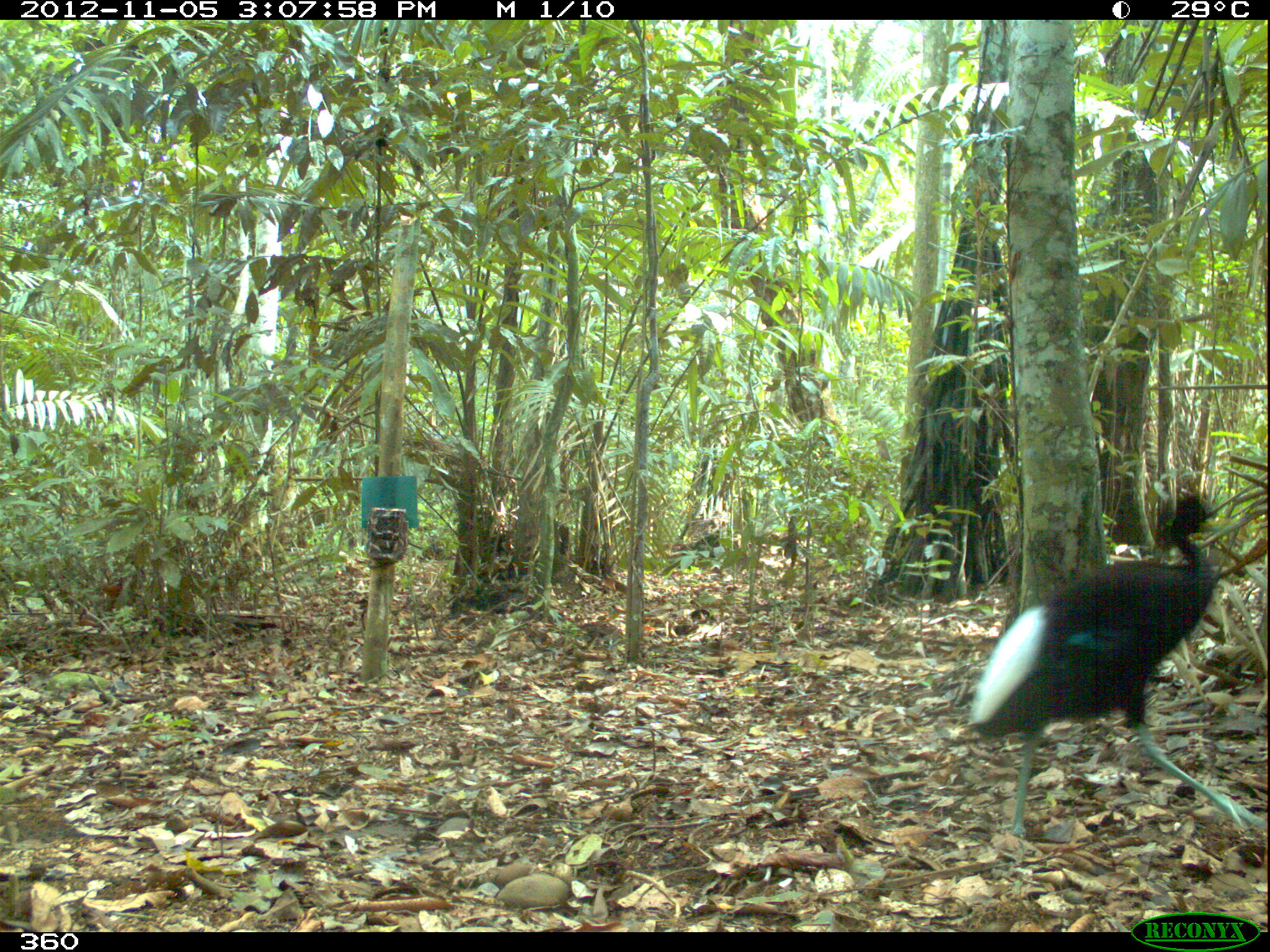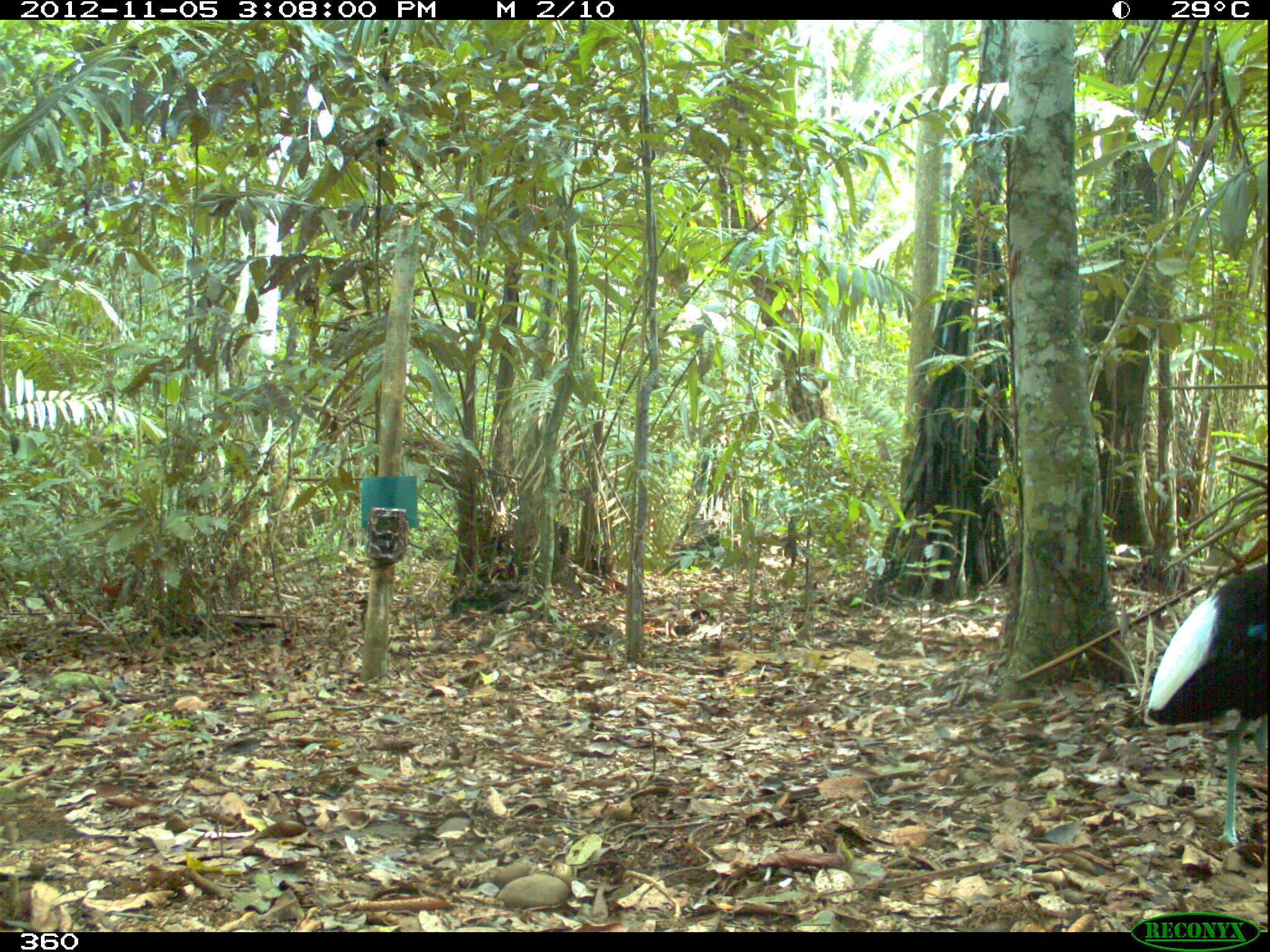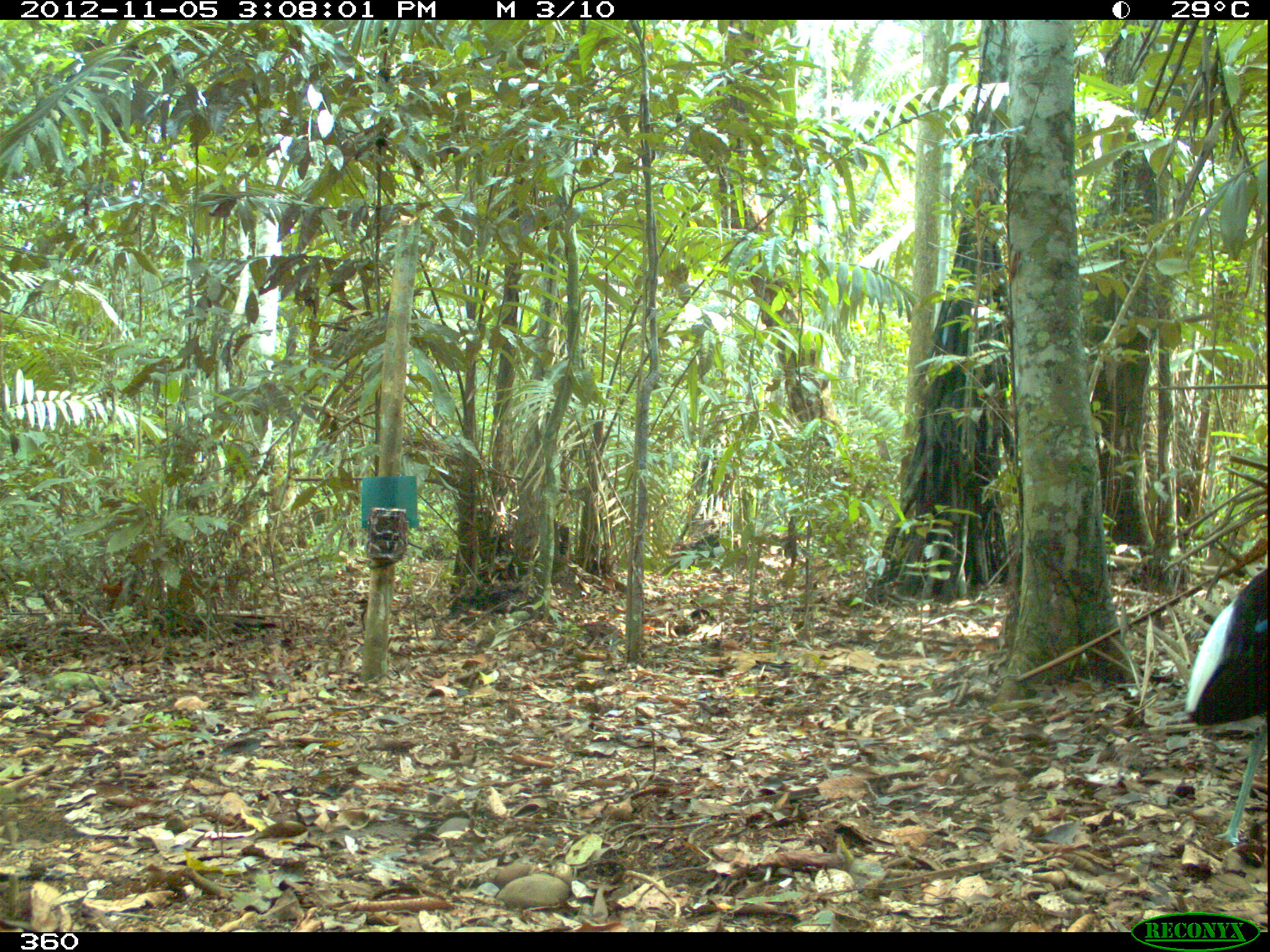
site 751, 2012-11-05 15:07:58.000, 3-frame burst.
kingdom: Animalia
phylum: Chordata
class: Aves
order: Gruiformes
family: Psophiidae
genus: Psophia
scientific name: Psophia leucoptera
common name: pale-winged trumpeter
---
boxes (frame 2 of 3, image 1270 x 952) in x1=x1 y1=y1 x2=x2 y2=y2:
psophia leucoptera: x1=1143 y1=563 x2=1267 y2=845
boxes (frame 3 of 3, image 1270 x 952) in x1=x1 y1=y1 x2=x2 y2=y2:
psophia leucoptera: x1=1185 y1=569 x2=1267 y2=846